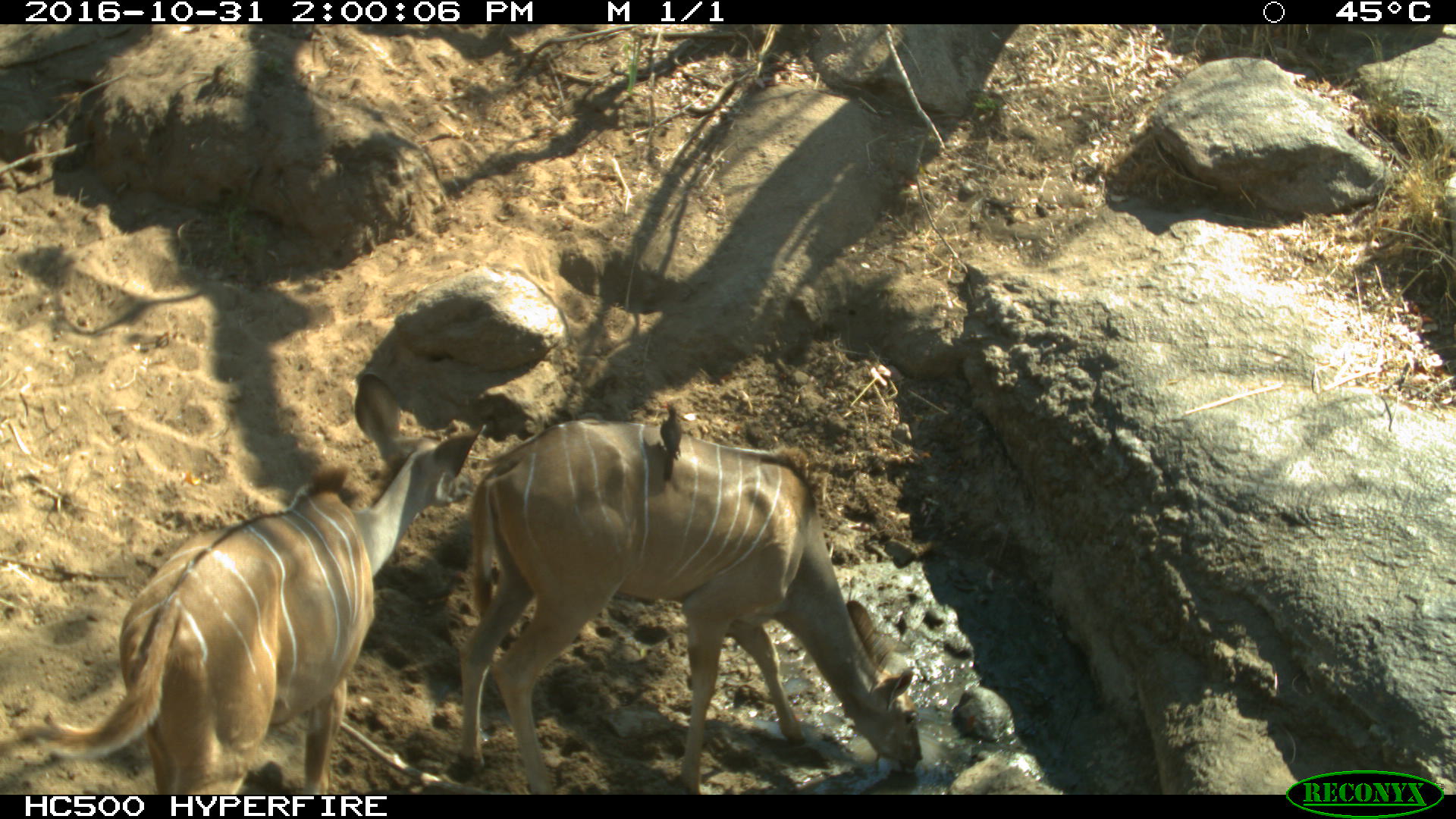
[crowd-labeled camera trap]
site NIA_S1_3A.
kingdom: Animalia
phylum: Chordata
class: Aves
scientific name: Aves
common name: bird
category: birdother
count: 1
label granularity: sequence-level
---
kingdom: Animalia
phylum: Chordata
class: Mammalia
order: Artiodactyla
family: Bovidae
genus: Tragelaphus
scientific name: Tragelaphus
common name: kudu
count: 2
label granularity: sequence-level